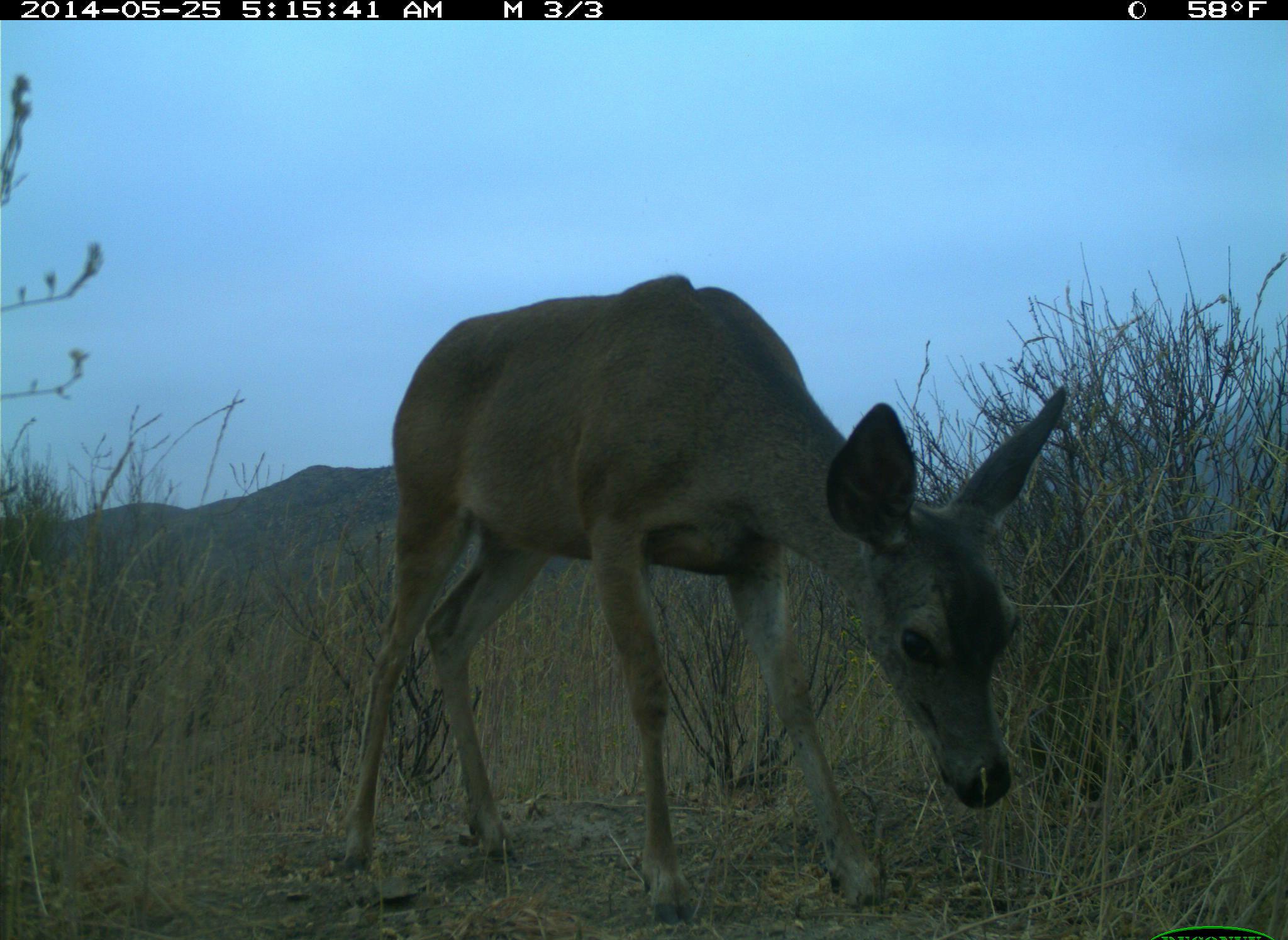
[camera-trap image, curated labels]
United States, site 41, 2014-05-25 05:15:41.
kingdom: Animalia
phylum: Chordata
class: Mammalia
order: Artiodactyla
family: Cervidae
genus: Odocoileus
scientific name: Odocoileus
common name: deer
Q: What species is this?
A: Deer (Odocoileus).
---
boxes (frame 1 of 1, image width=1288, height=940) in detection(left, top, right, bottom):
deer: detection(327, 269, 1091, 933)